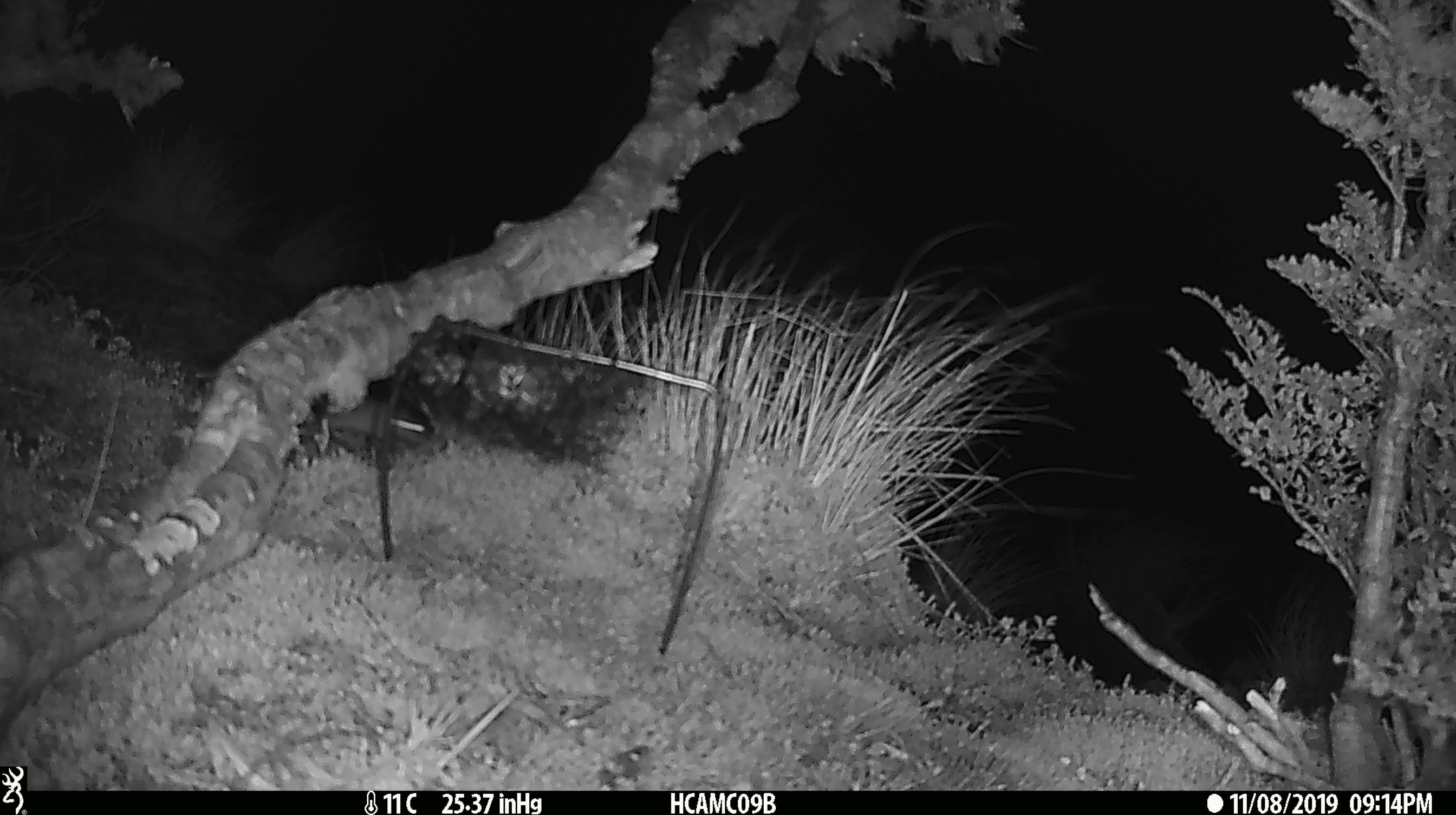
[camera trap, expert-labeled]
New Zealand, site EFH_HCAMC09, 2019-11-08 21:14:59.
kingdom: Animalia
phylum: Chordata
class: Mammalia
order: Rodentia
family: Muridae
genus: Mus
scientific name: Mus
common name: mouse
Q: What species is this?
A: Mouse (Mus).